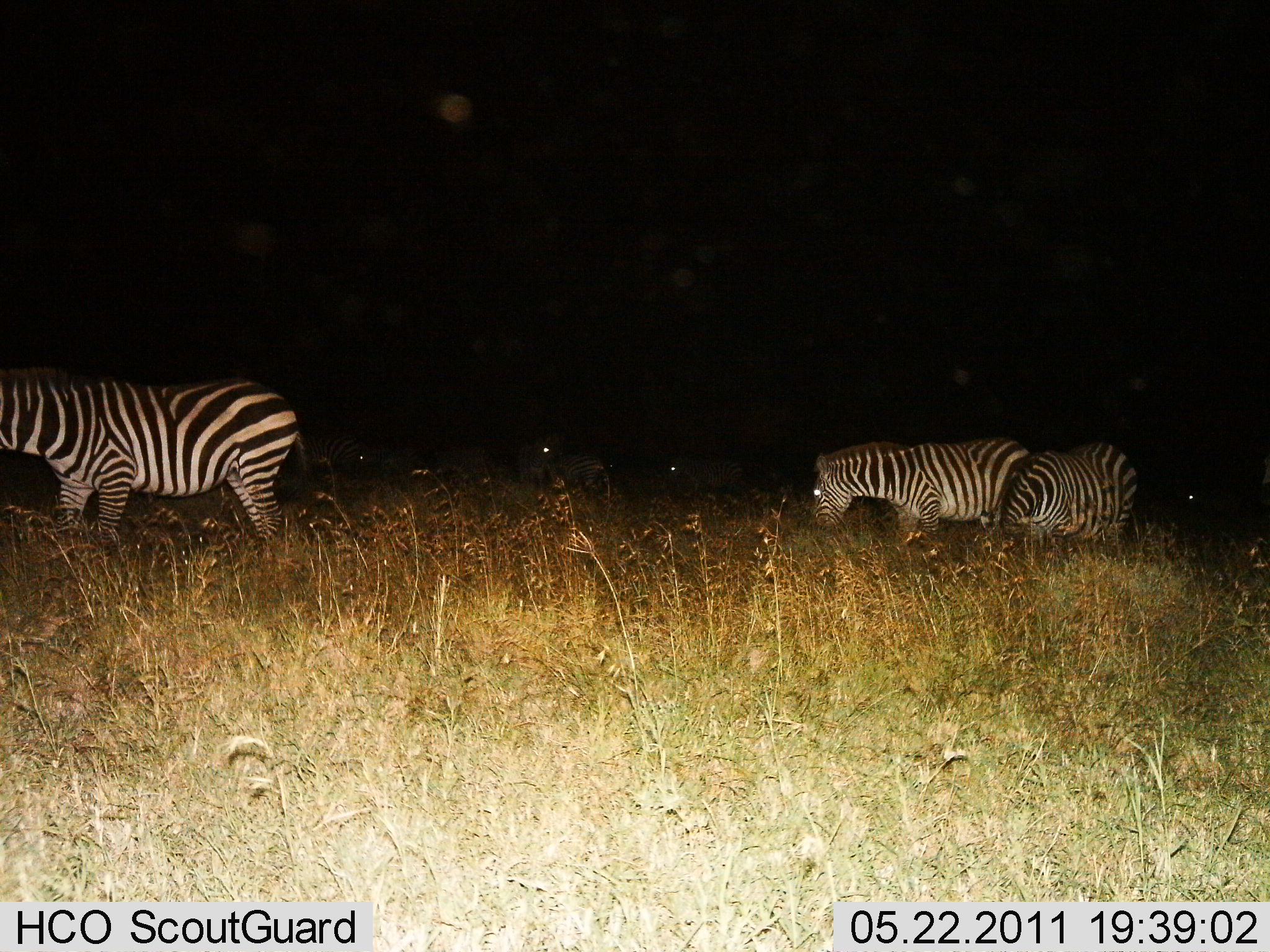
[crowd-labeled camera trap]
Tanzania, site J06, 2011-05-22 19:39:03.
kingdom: Animalia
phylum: Chordata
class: Mammalia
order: Perissodactyla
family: Equidae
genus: Equus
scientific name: Equus quagga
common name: plains zebra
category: zebra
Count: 7.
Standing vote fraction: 54%.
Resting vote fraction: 0%.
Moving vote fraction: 8%.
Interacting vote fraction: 0%.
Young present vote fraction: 0%.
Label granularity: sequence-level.